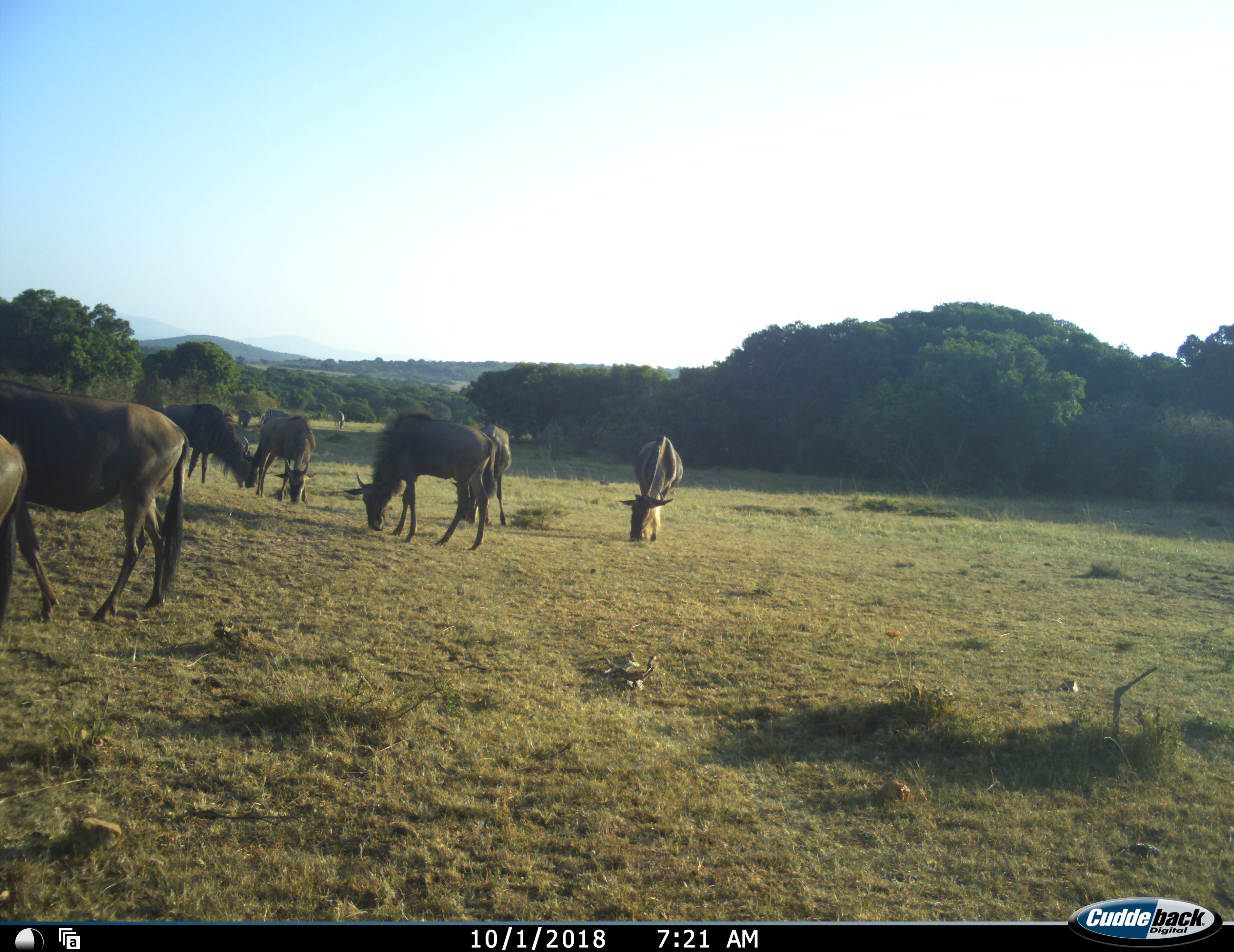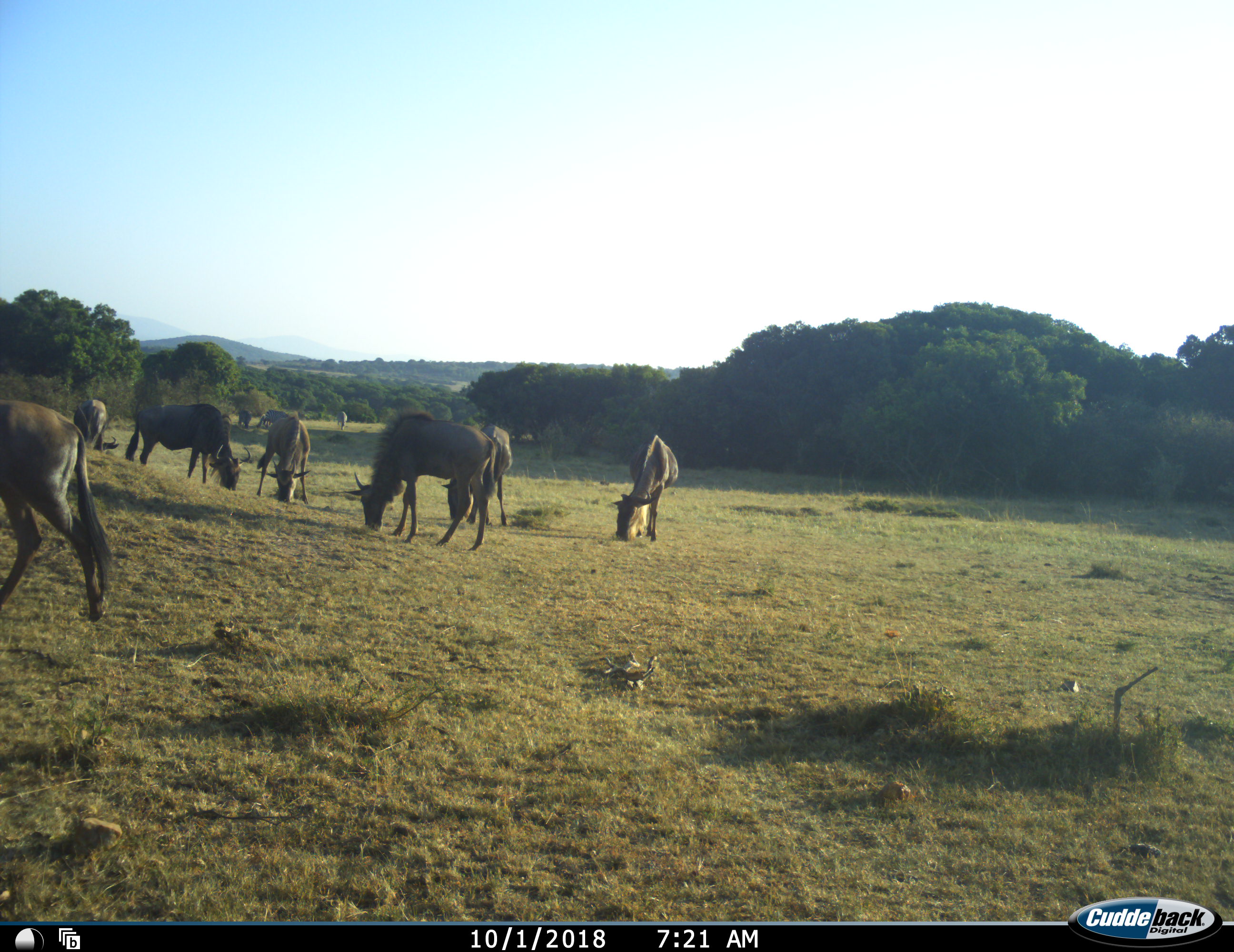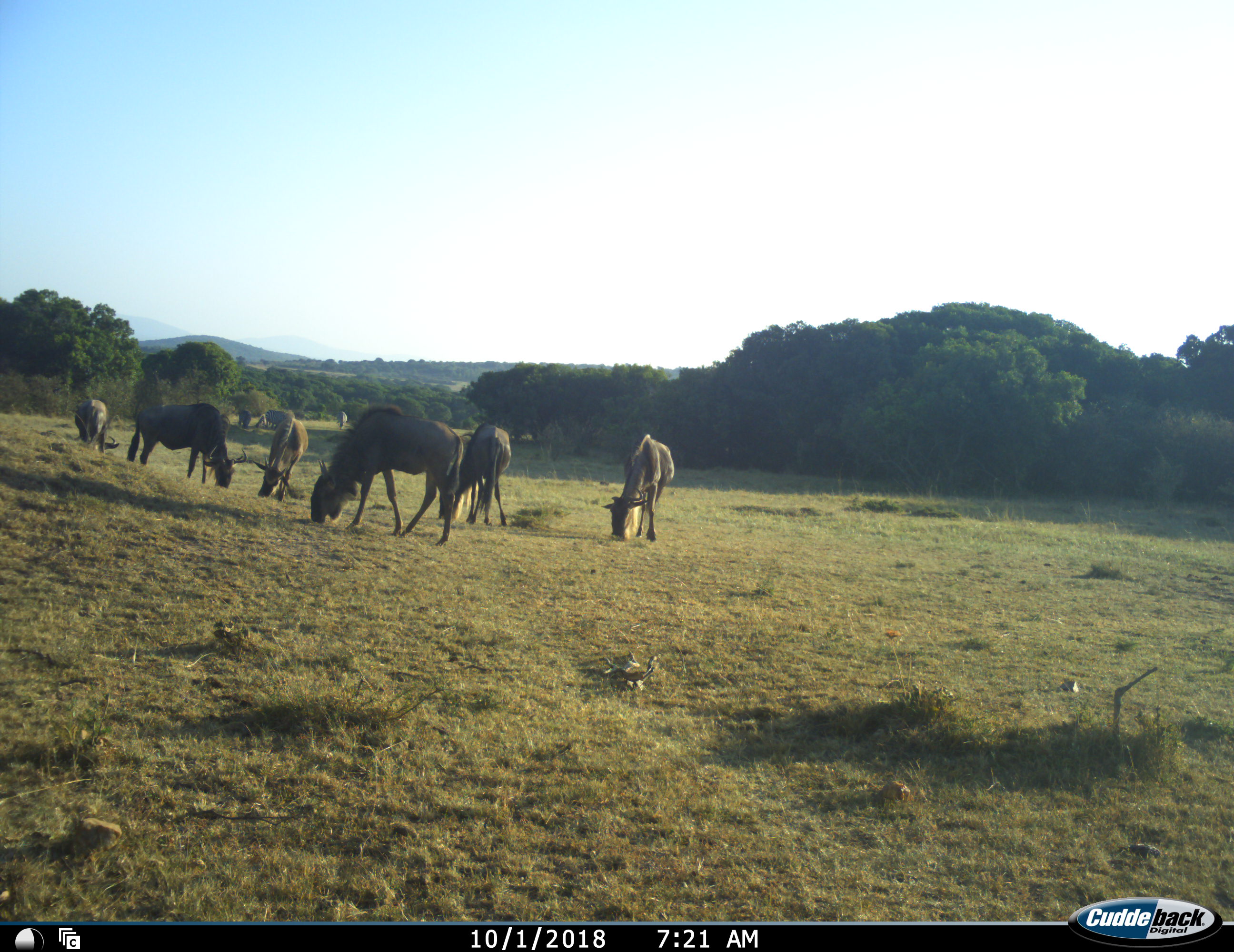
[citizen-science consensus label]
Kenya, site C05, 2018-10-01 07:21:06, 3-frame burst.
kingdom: Animalia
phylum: Chordata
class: Mammalia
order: Artiodactyla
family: Bovidae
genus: Connochaetes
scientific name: Connochaetes taurinus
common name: common wildebeest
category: wildebeest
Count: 9.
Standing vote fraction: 38%.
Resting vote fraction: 0%.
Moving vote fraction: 38%.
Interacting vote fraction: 0%.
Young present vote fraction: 0%.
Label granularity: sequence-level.